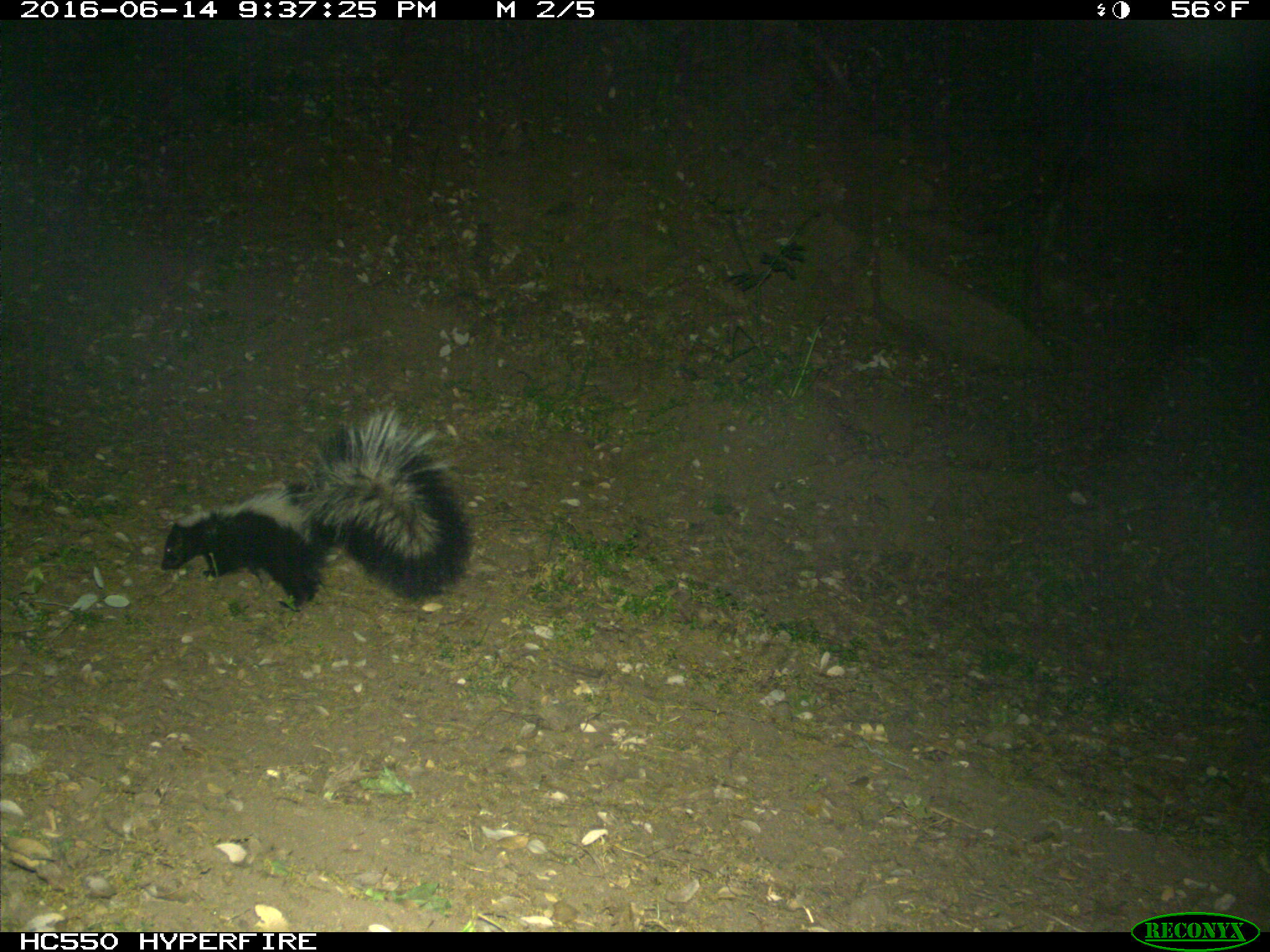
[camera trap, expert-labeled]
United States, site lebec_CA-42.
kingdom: Animalia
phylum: Chordata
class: Mammalia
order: Carnivora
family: Mephitidae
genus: Mephitis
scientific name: Mephitis mephitis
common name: striped skunk